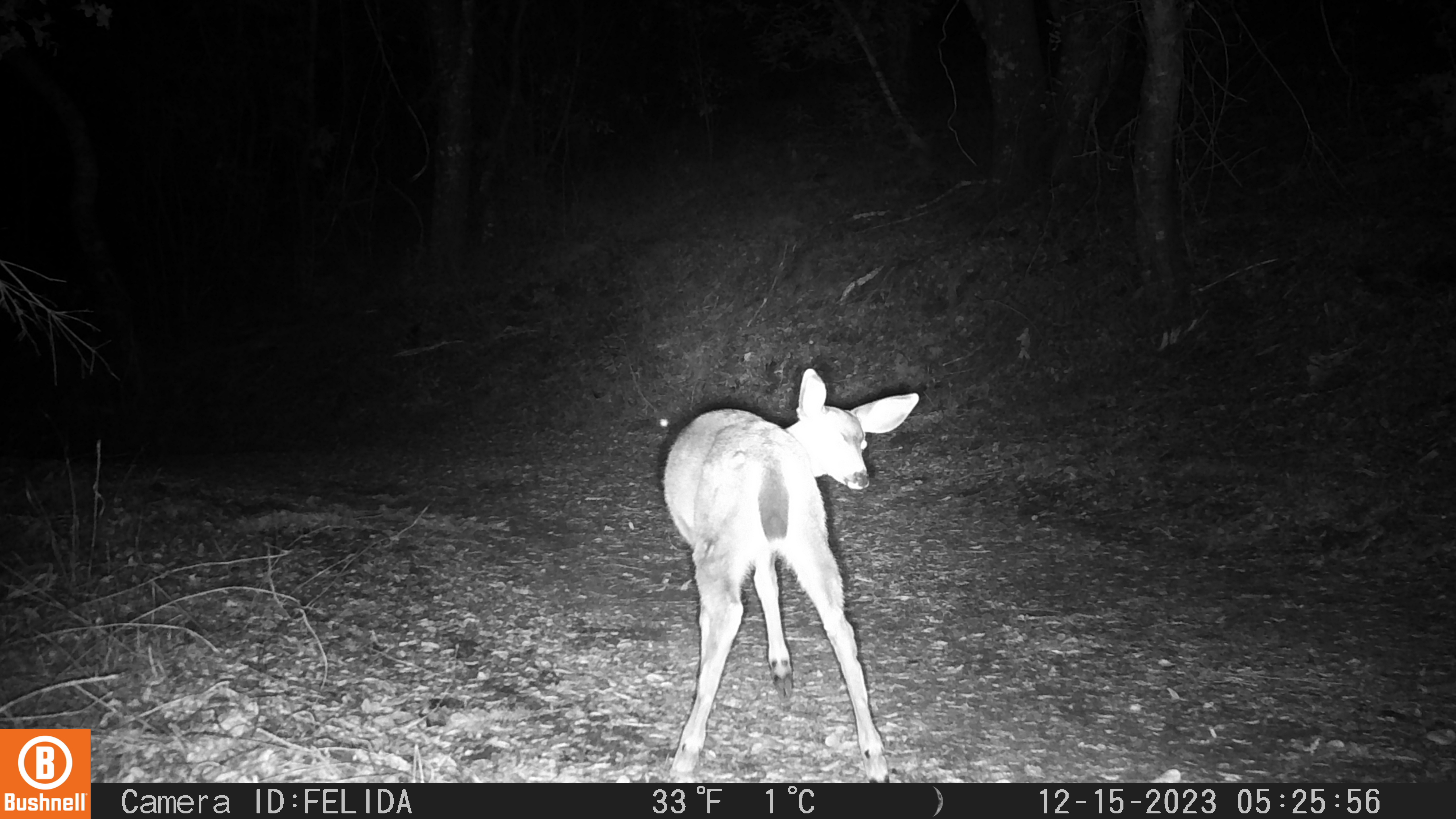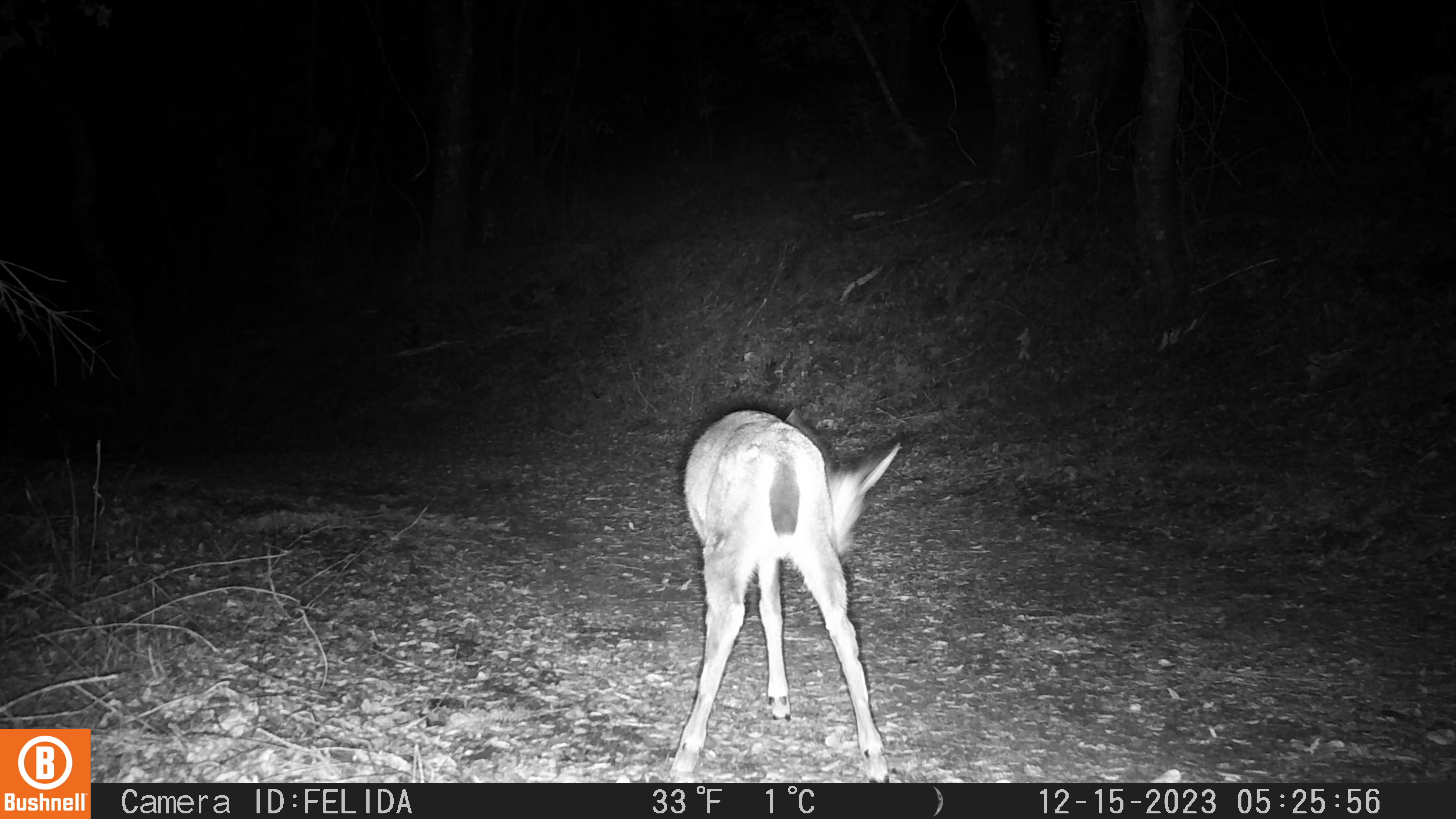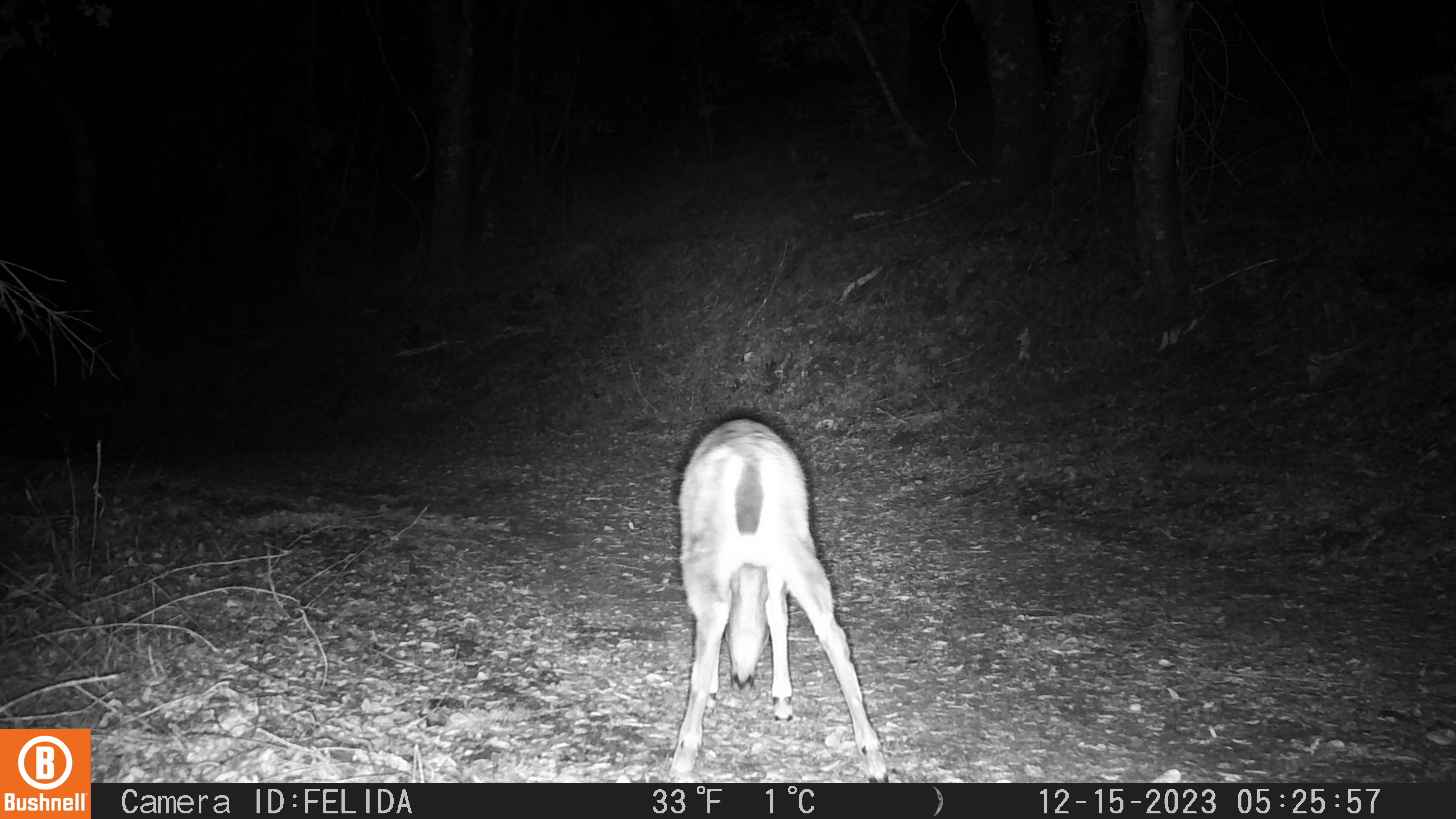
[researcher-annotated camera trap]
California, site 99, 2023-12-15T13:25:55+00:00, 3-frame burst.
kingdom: Animalia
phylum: Chordata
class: Mammalia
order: Artiodactyla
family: Cervidae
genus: Odocoileus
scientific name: Odocoileus hemionus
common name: mule deer